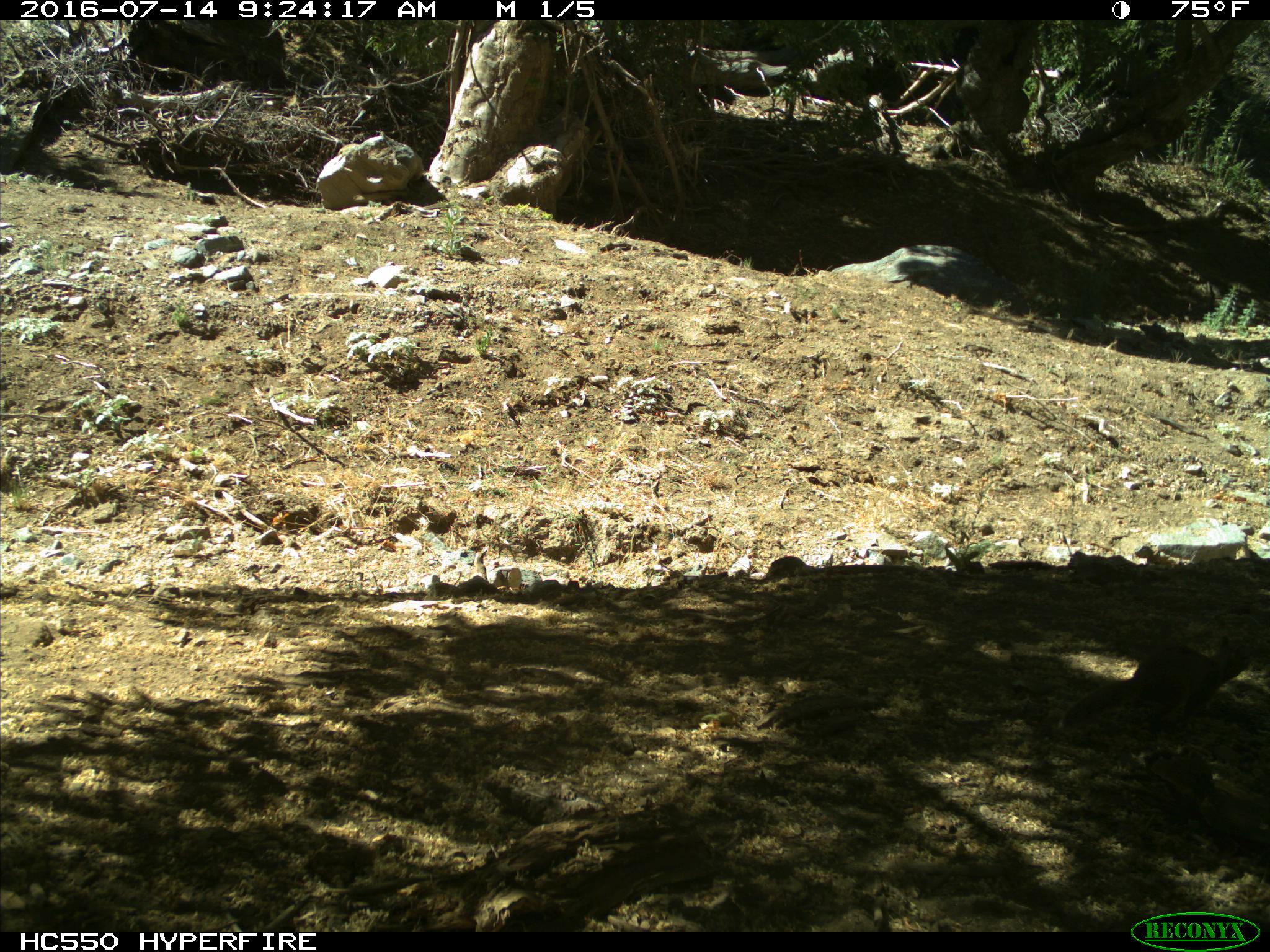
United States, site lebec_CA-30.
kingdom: Animalia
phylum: Chordata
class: Mammalia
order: Rodentia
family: Sciuridae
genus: Otospermophilus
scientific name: Otospermophilus beecheyi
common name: california ground squirrel